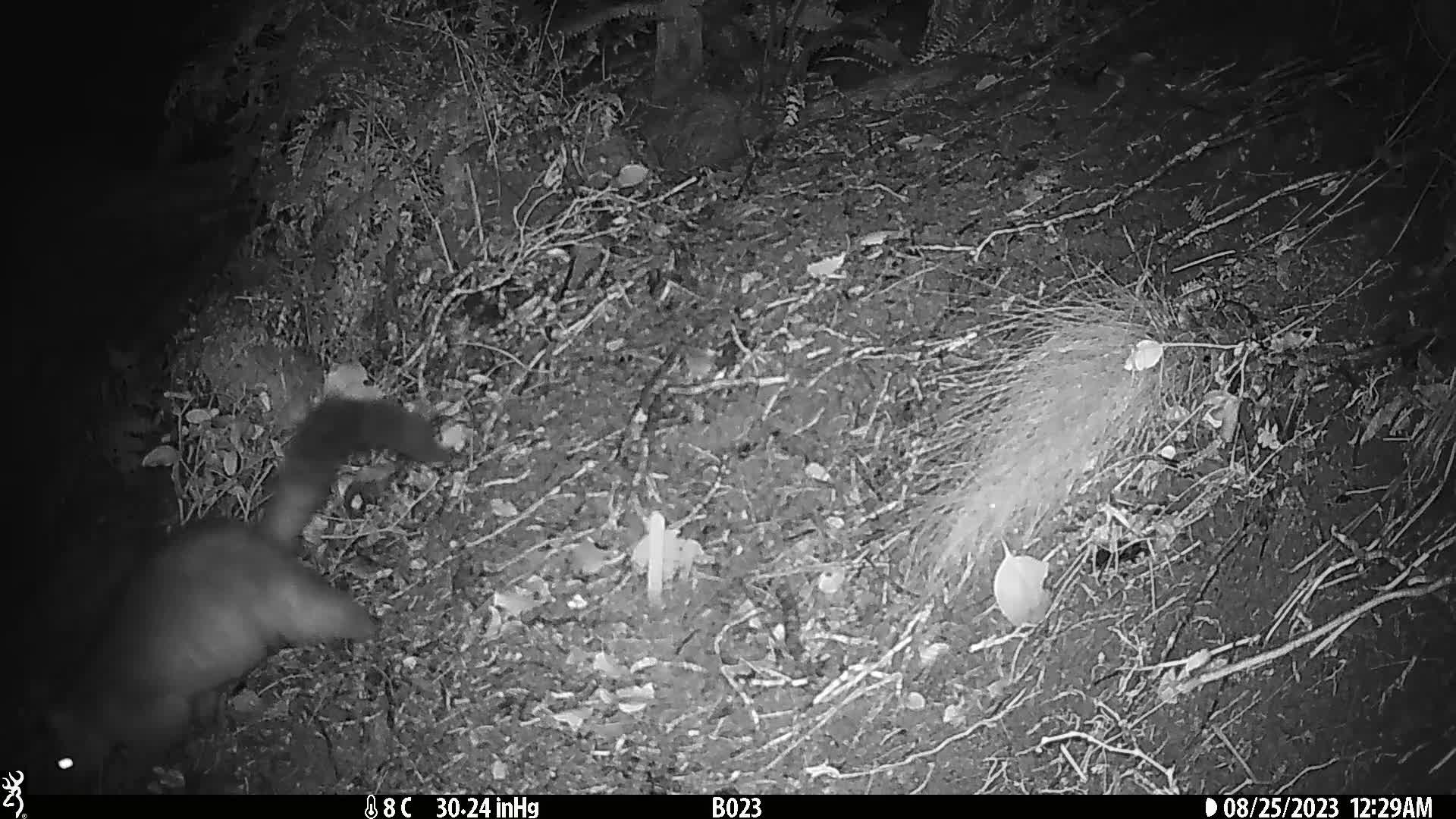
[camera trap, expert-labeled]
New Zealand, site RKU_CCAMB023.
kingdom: Animalia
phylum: Chordata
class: Mammalia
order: Diprotodontia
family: Phalangeridae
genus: Trichosurus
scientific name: Trichosurus vulpecula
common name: common brushtail possum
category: possum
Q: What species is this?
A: Possum (common brushtail possum) (Trichosurus vulpecula).